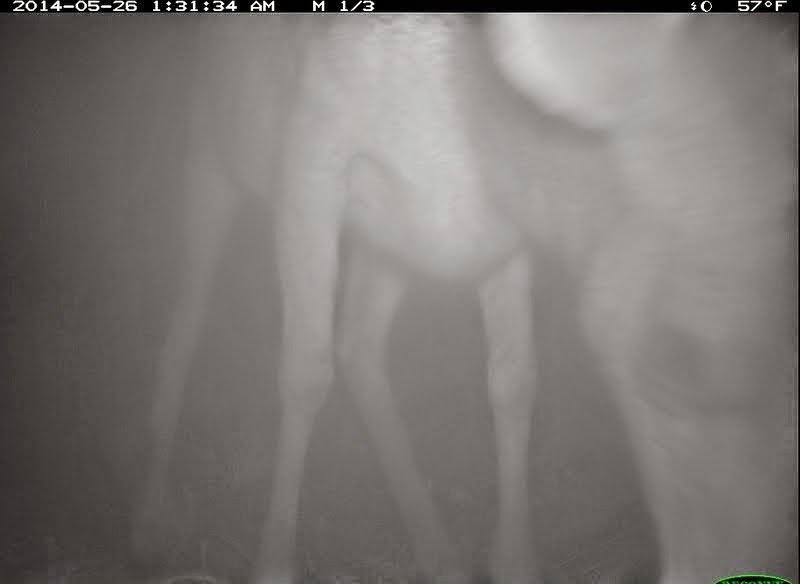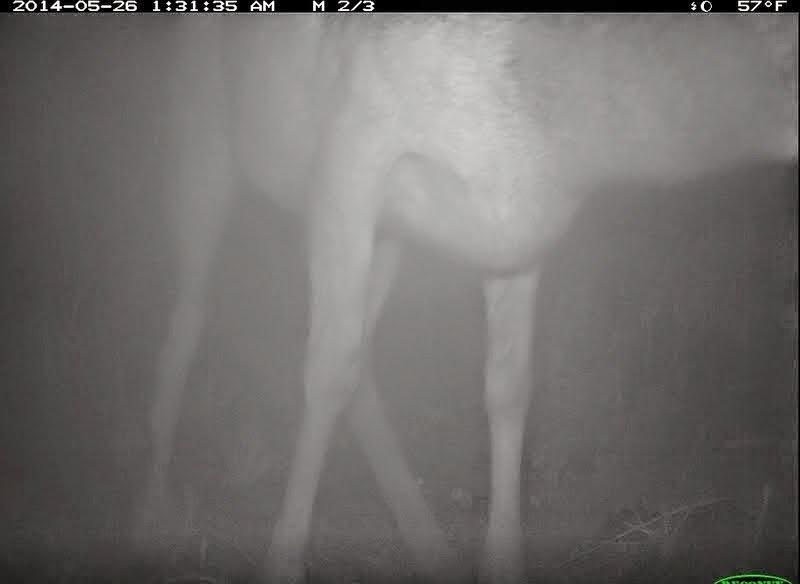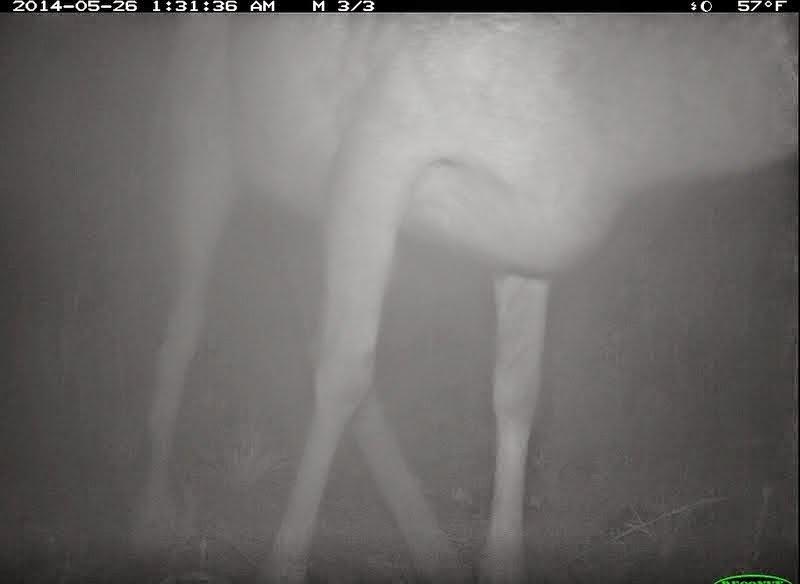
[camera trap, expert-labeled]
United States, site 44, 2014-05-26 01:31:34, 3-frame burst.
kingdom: Animalia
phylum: Chordata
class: Mammalia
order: Artiodactyla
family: Cervidae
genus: Odocoileus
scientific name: Odocoileus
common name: deer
Deer (Odocoileus).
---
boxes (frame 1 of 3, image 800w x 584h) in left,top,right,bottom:
deer: 126,13,799,584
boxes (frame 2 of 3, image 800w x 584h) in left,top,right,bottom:
deer: 126,14,800,582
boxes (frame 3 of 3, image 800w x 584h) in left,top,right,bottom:
deer: 128,14,800,584